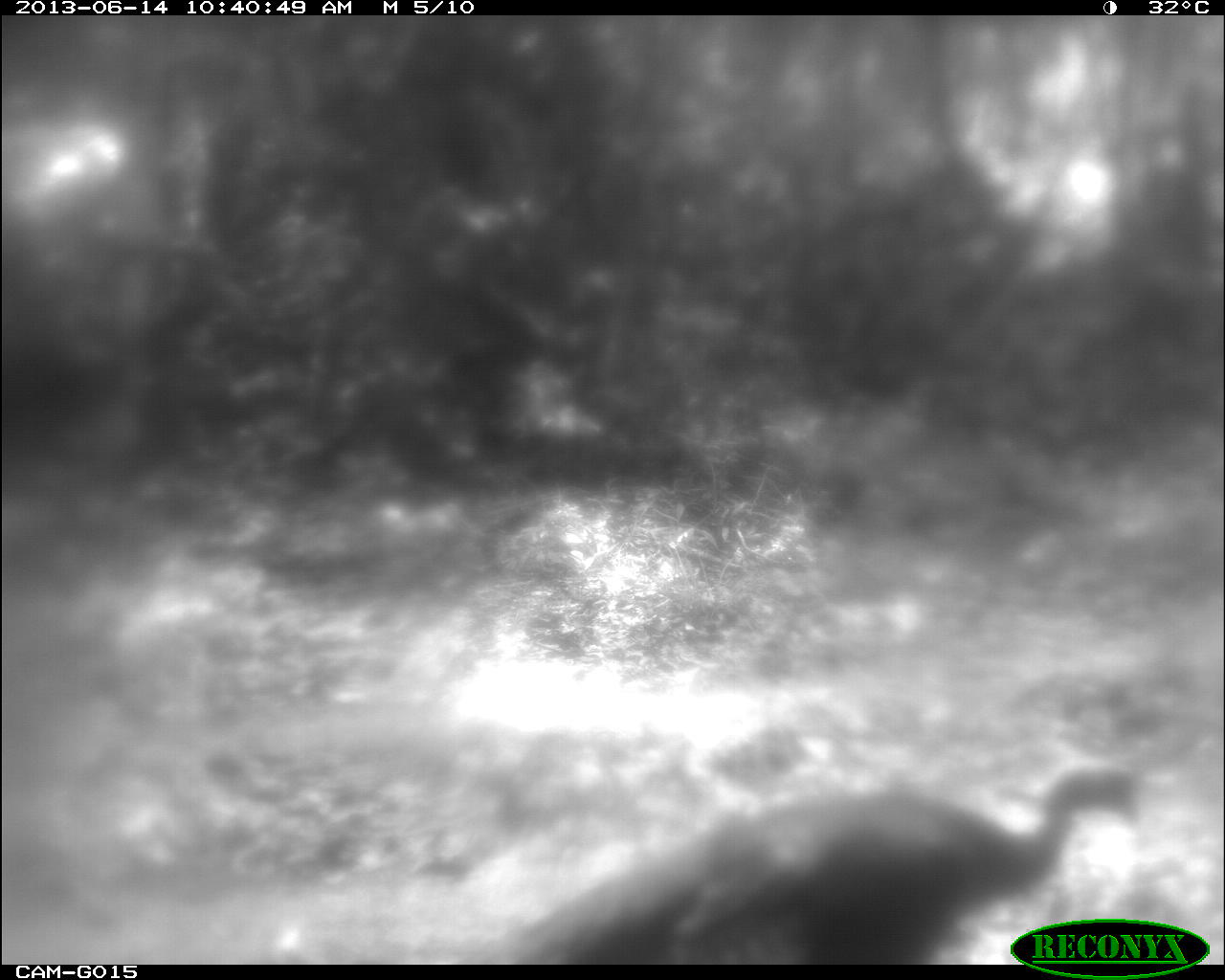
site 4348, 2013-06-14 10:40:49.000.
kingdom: Animalia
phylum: Chordata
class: Aves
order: Galliformes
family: Phasianidae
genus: Meleagris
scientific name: Meleagris ocellata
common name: ocellated turkey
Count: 1.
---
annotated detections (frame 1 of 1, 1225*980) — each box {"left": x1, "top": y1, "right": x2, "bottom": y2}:
meleagris ocellata: {"left": 476, "top": 753, "right": 1141, "bottom": 963}